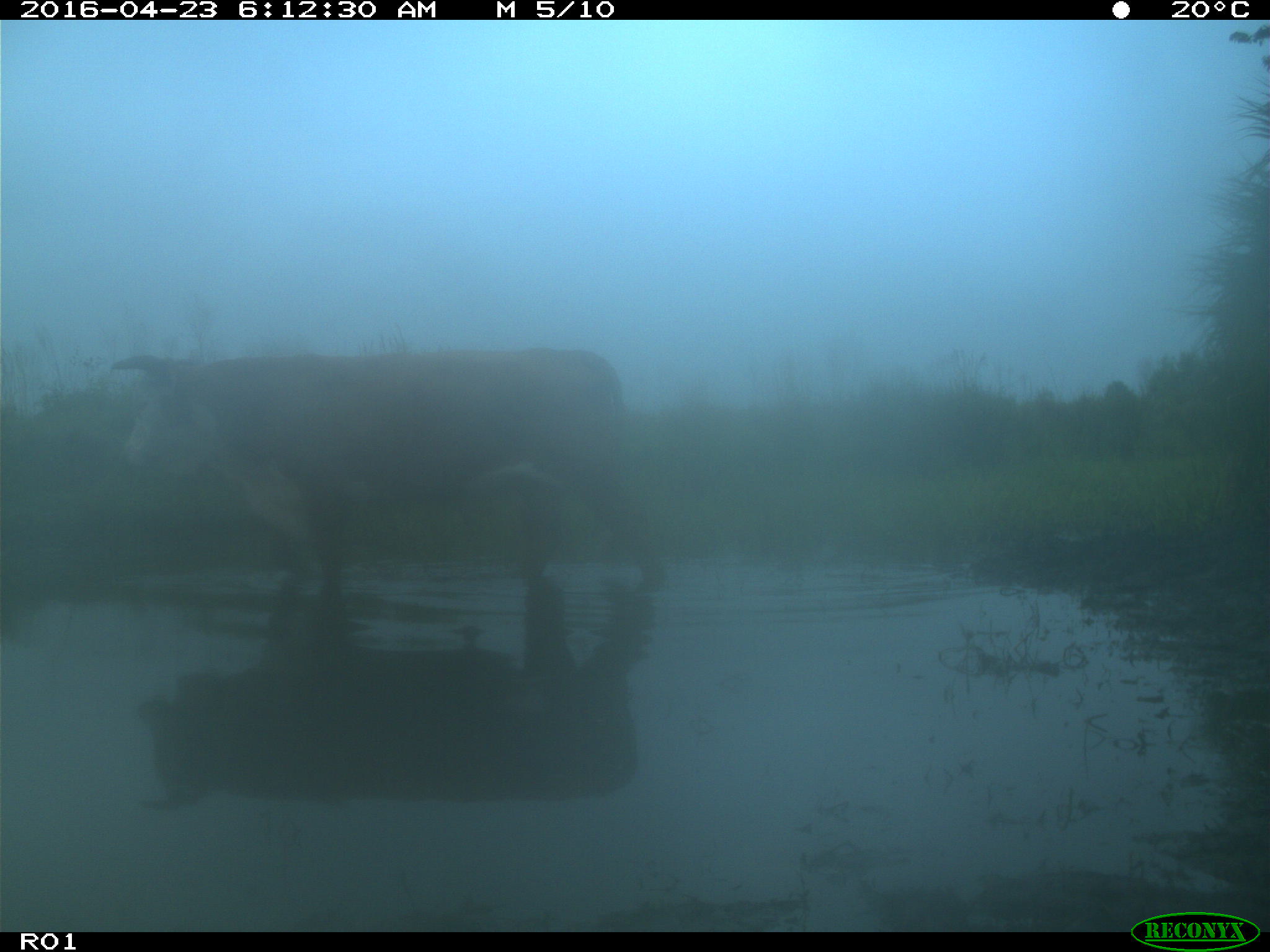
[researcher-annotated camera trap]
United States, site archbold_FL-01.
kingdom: Animalia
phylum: Chordata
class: Mammalia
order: Artiodactyla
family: Bovidae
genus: Bos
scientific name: Bos taurus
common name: domestic cow